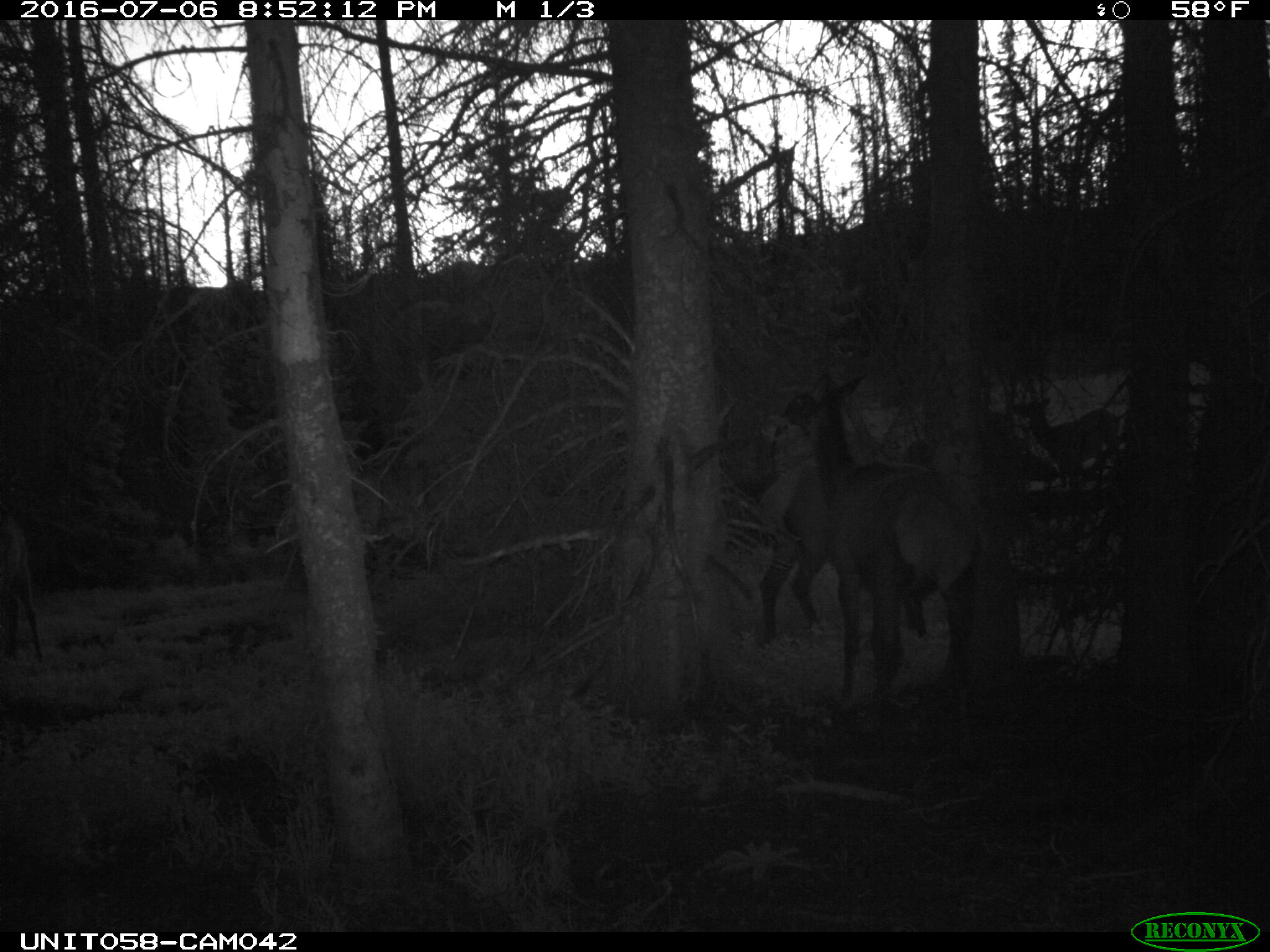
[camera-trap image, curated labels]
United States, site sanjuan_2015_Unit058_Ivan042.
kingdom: Animalia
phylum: Chordata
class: Mammalia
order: Artiodactyla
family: Cervidae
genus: Cervus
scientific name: Cervus elaphus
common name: red deer